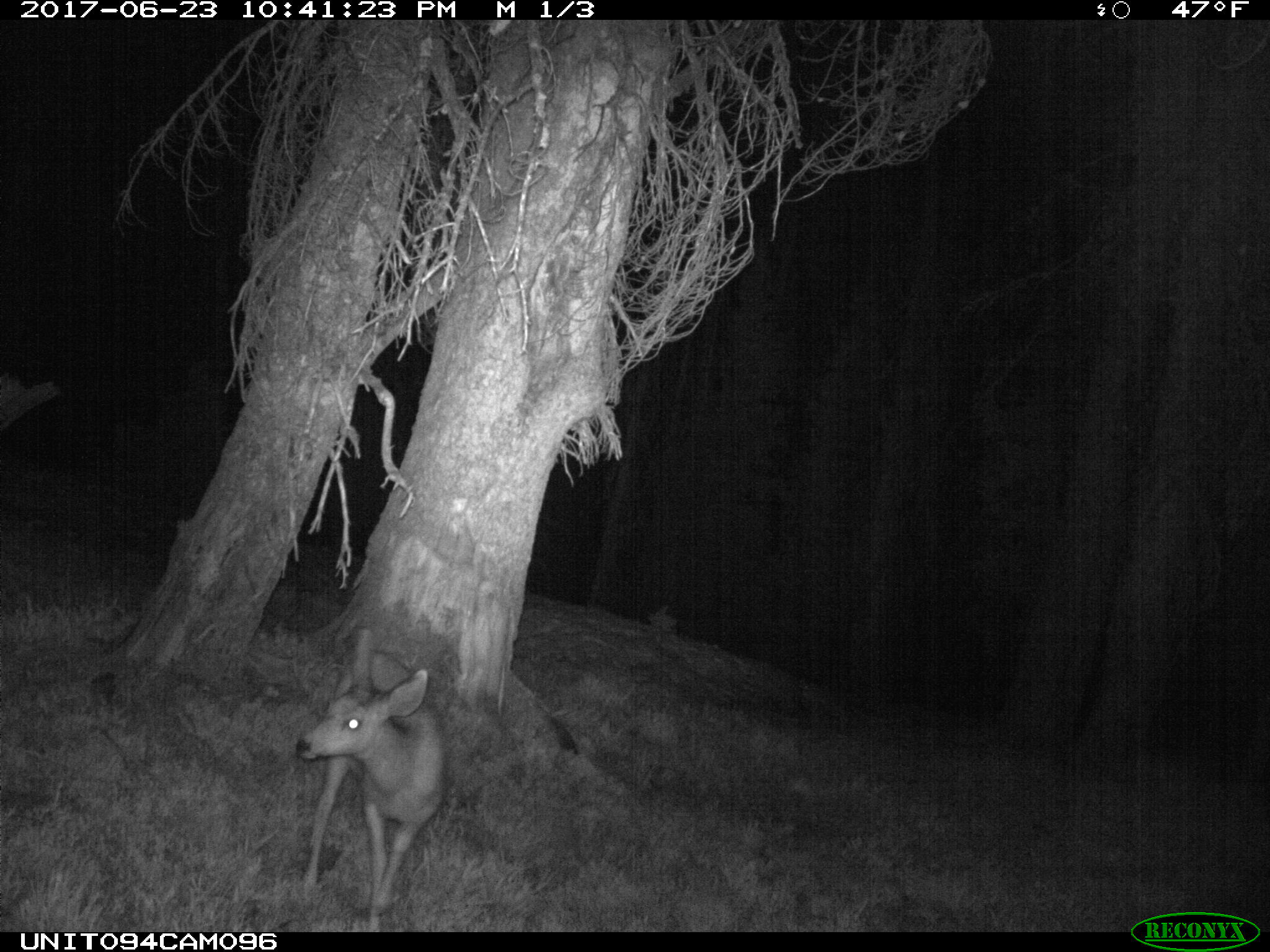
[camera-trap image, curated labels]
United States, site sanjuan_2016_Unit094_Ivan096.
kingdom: Animalia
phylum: Chordata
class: Mammalia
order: Artiodactyla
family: Cervidae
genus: Odocoileus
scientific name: Odocoileus hemionus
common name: mule deer